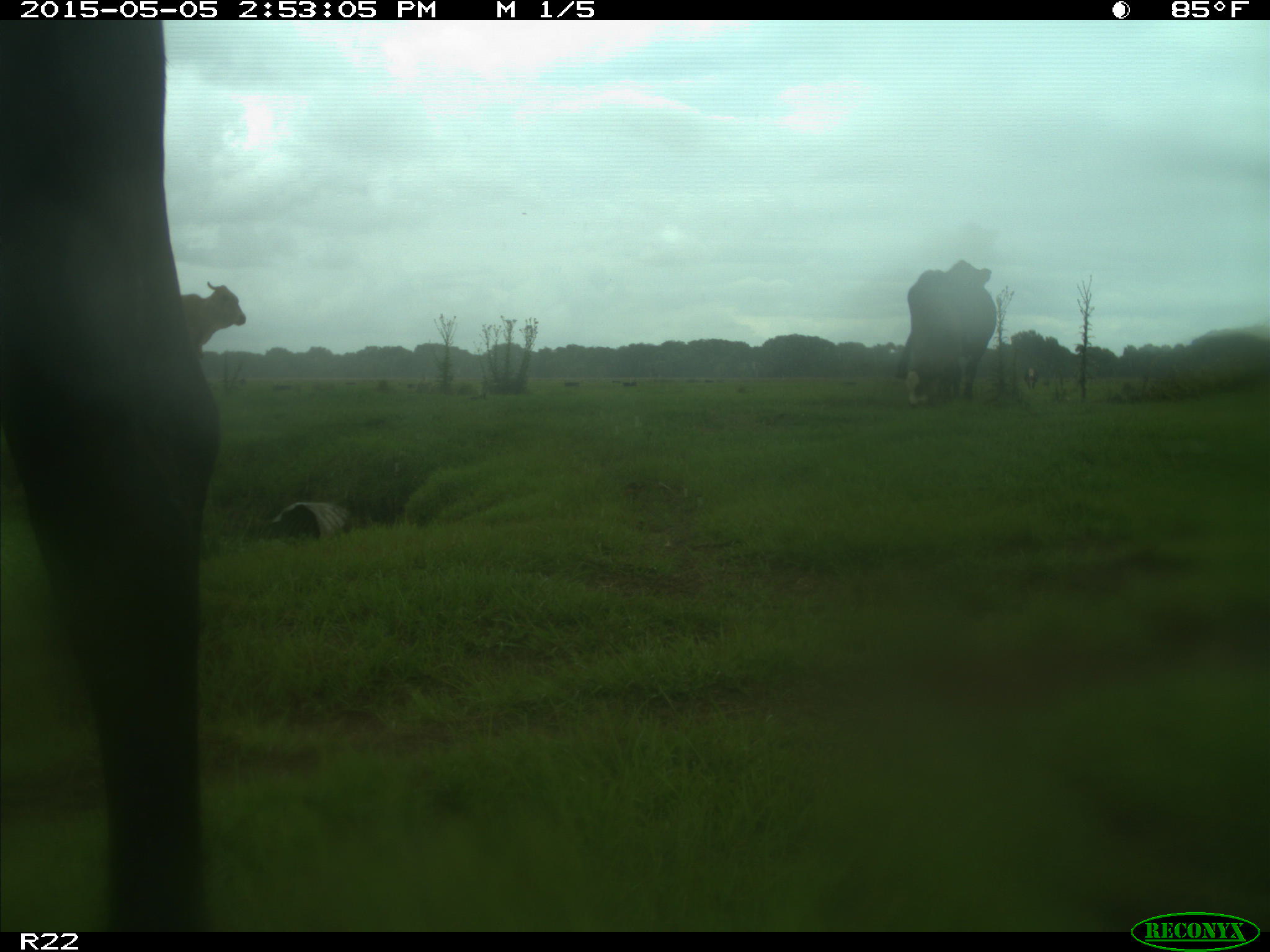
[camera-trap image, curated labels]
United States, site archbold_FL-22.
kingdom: Animalia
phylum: Chordata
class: Mammalia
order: Artiodactyla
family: Bovidae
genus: Bos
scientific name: Bos taurus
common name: domestic cow